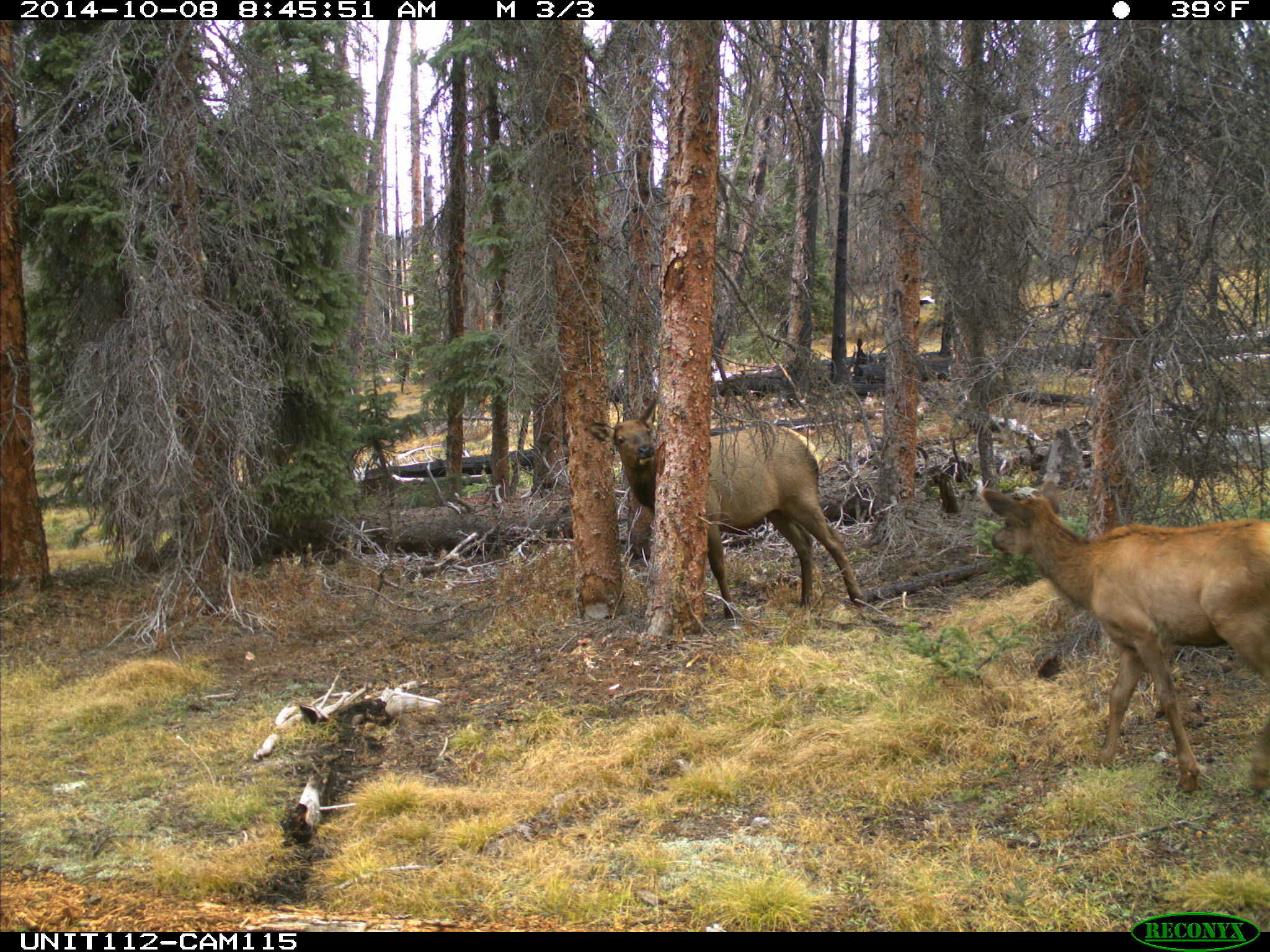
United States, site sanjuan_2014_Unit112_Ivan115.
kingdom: Animalia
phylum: Chordata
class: Mammalia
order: Artiodactyla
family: Cervidae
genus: Cervus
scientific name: Cervus elaphus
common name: red deer